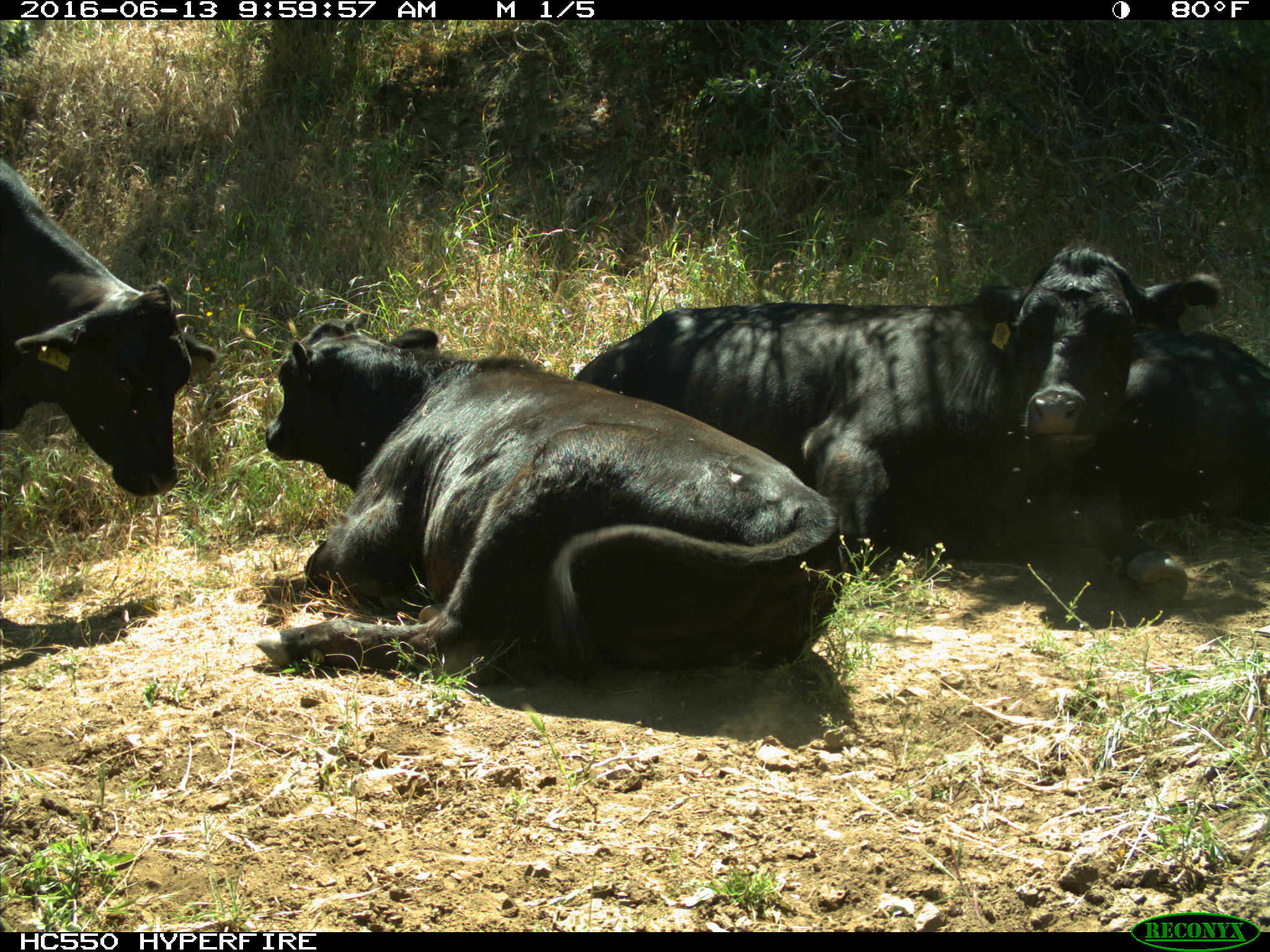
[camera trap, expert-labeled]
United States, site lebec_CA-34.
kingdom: Animalia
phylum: Chordata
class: Mammalia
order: Artiodactyla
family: Bovidae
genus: Bos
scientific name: Bos taurus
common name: domestic cow